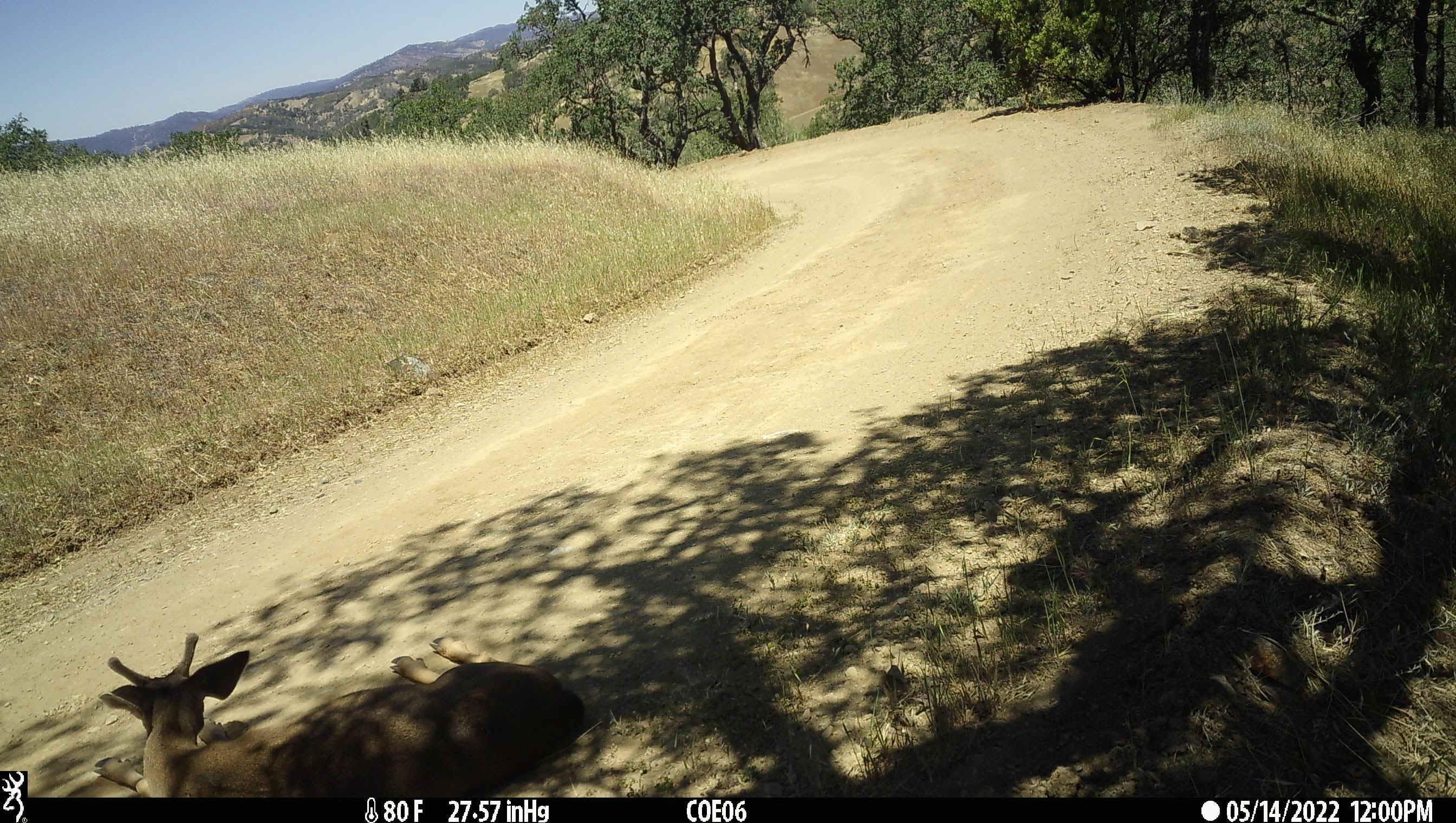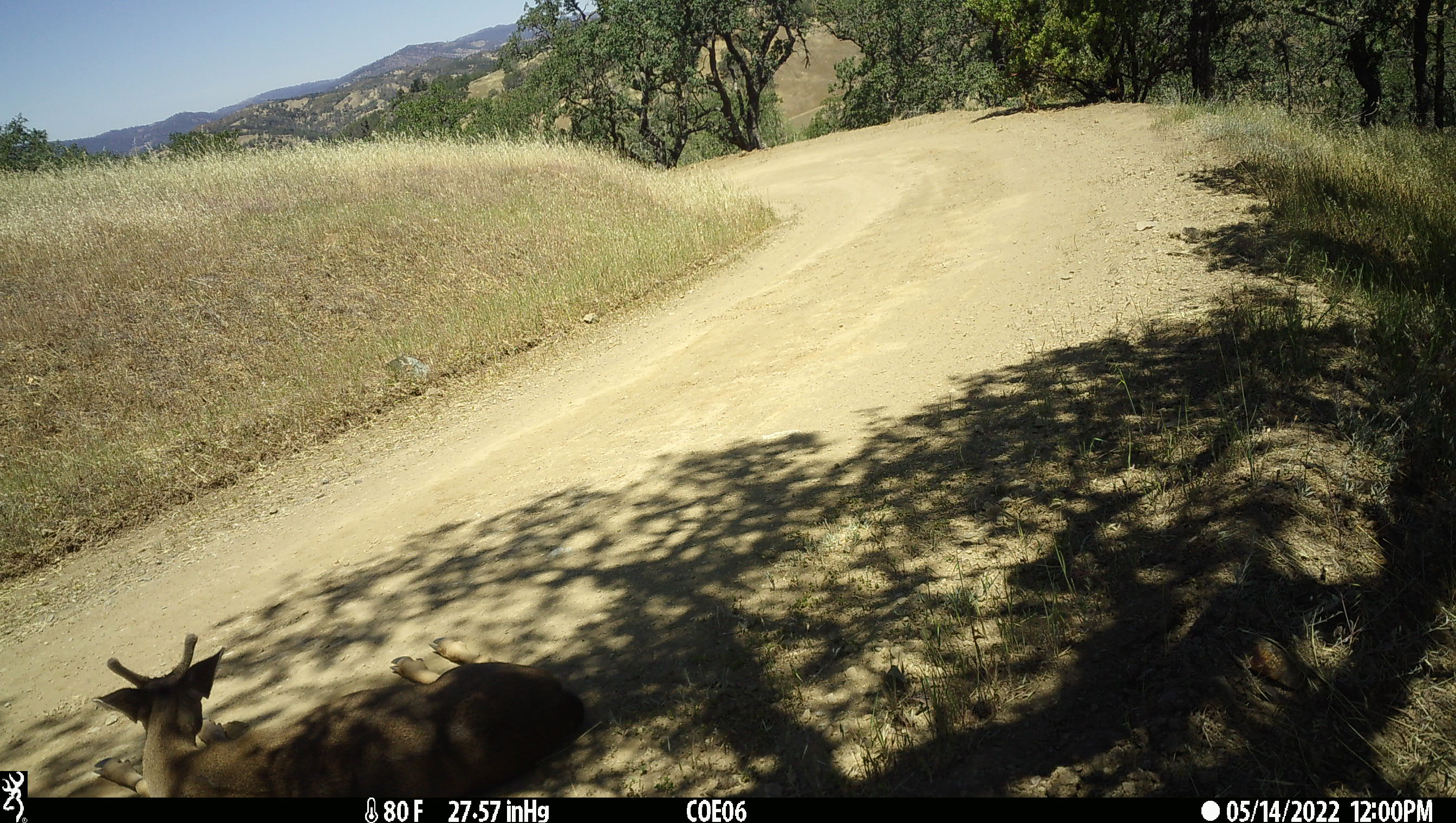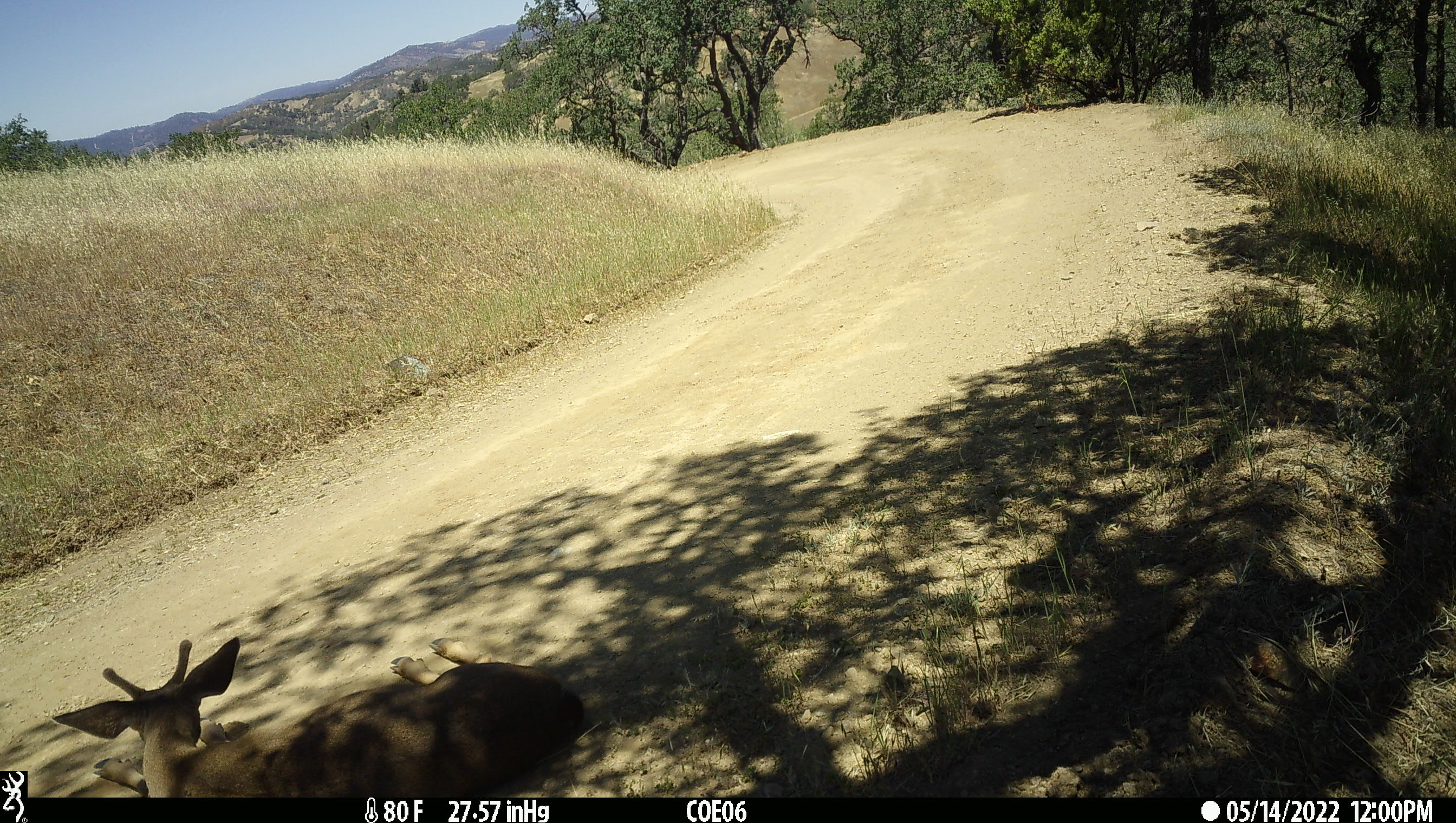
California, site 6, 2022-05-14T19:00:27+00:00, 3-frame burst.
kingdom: Animalia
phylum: Chordata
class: Mammalia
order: Artiodactyla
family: Cervidae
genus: Odocoileus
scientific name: Odocoileus hemionus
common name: mule deer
Mule deer (Odocoileus hemionus).